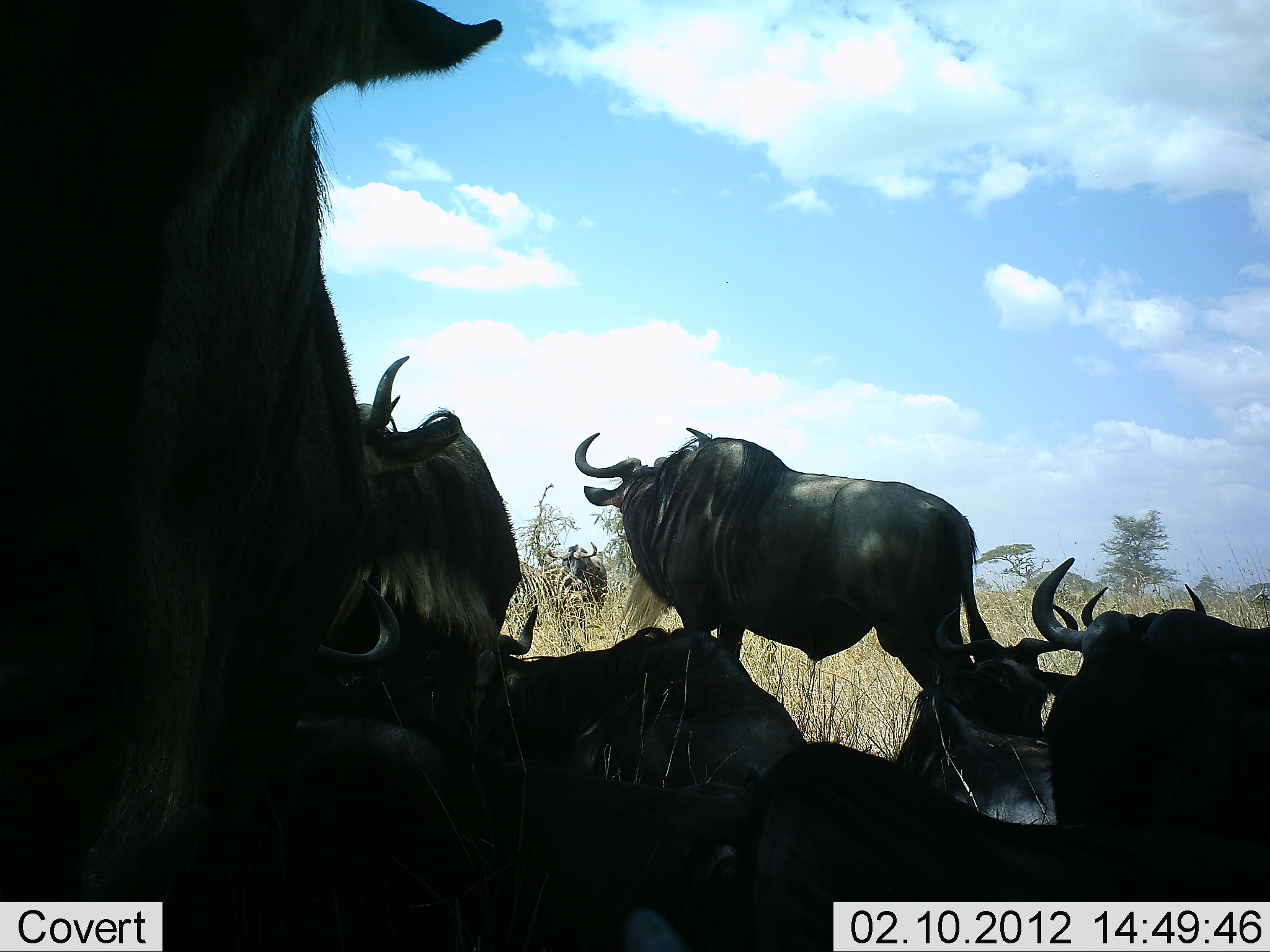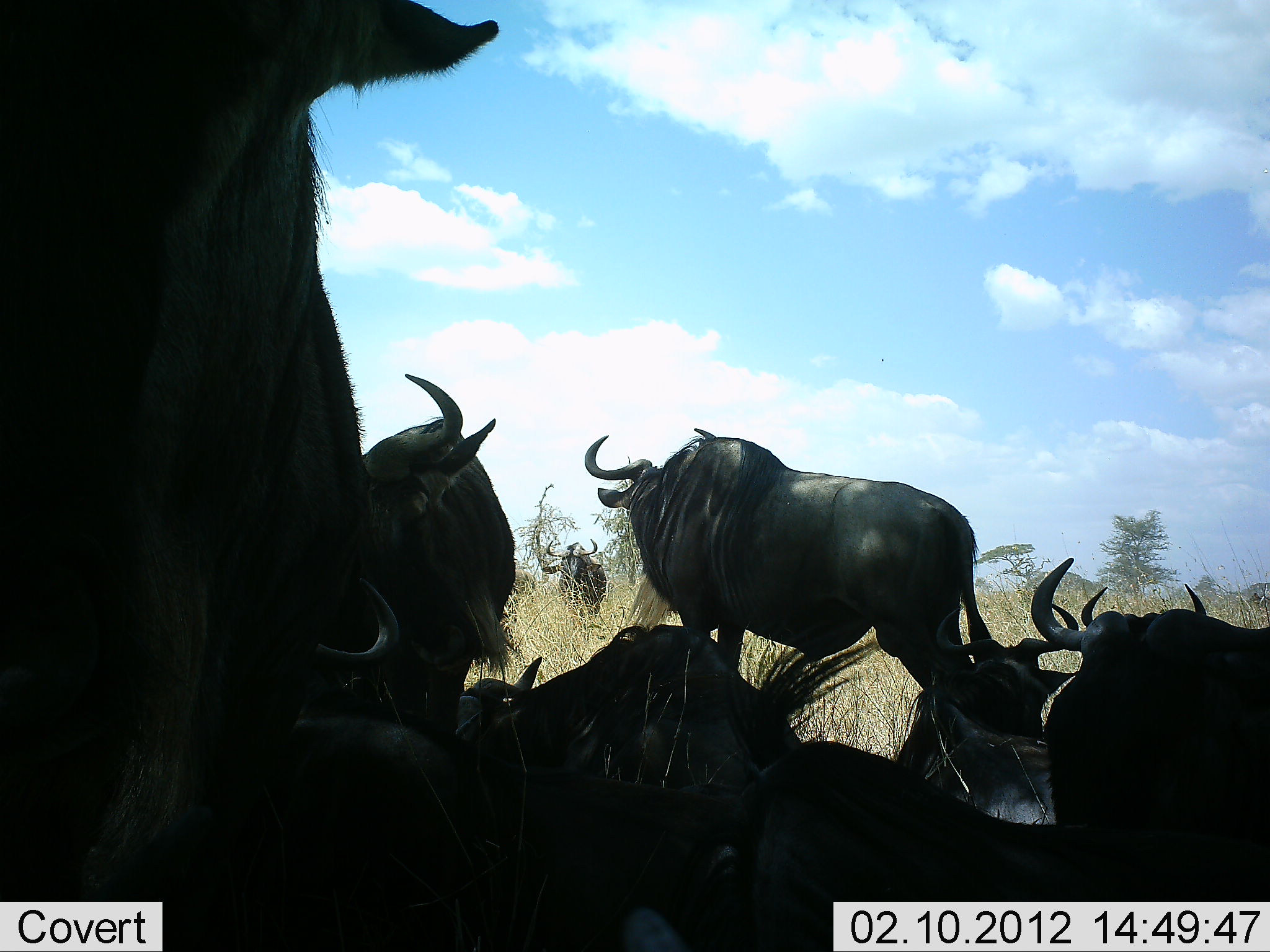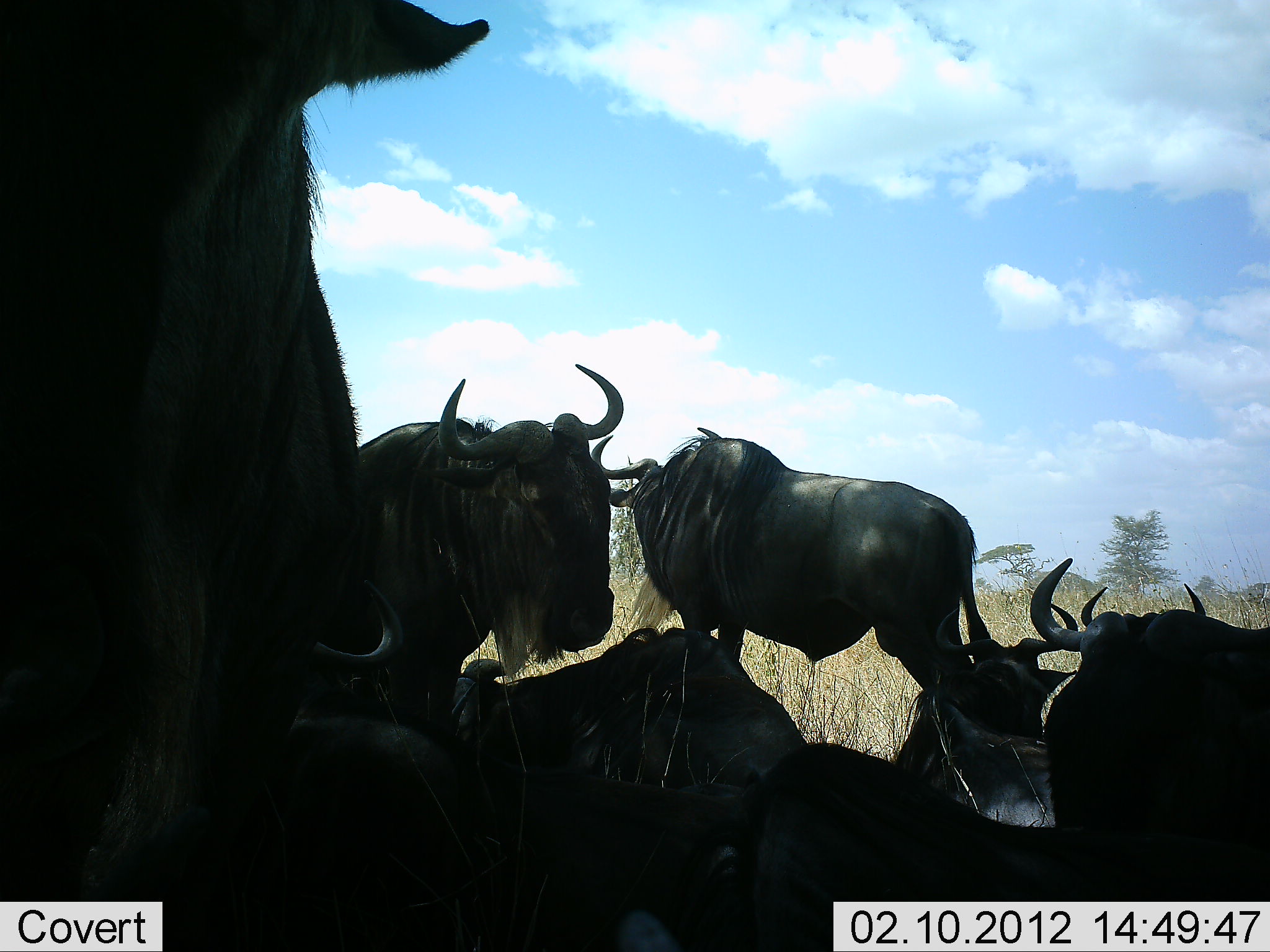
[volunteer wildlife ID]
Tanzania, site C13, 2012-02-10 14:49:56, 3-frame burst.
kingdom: Animalia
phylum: Chordata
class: Mammalia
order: Artiodactyla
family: Bovidae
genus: Connochaetes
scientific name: Connochaetes taurinus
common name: blue wildebeest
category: wildebeest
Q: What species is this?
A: Wildebeest (blue wildebeest) (Connochaetes taurinus).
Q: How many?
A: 9.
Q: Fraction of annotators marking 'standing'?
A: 80%.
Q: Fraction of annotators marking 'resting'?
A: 100%.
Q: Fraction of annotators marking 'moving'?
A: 10%.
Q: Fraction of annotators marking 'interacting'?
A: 15%.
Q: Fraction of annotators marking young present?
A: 0%.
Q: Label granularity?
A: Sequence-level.